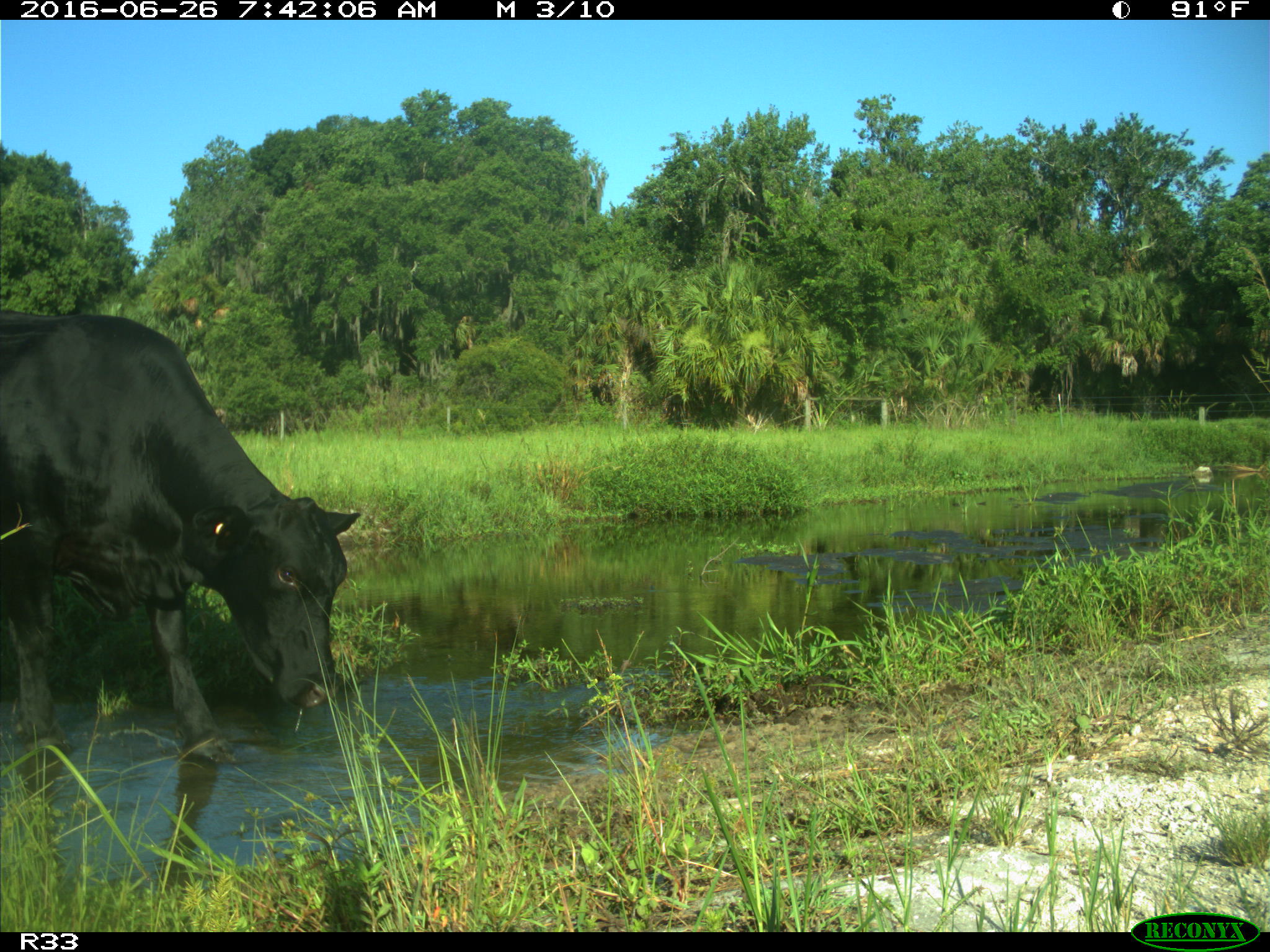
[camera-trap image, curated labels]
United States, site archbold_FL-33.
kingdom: Animalia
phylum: Chordata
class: Mammalia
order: Artiodactyla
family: Bovidae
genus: Bos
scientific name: Bos taurus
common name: domestic cow